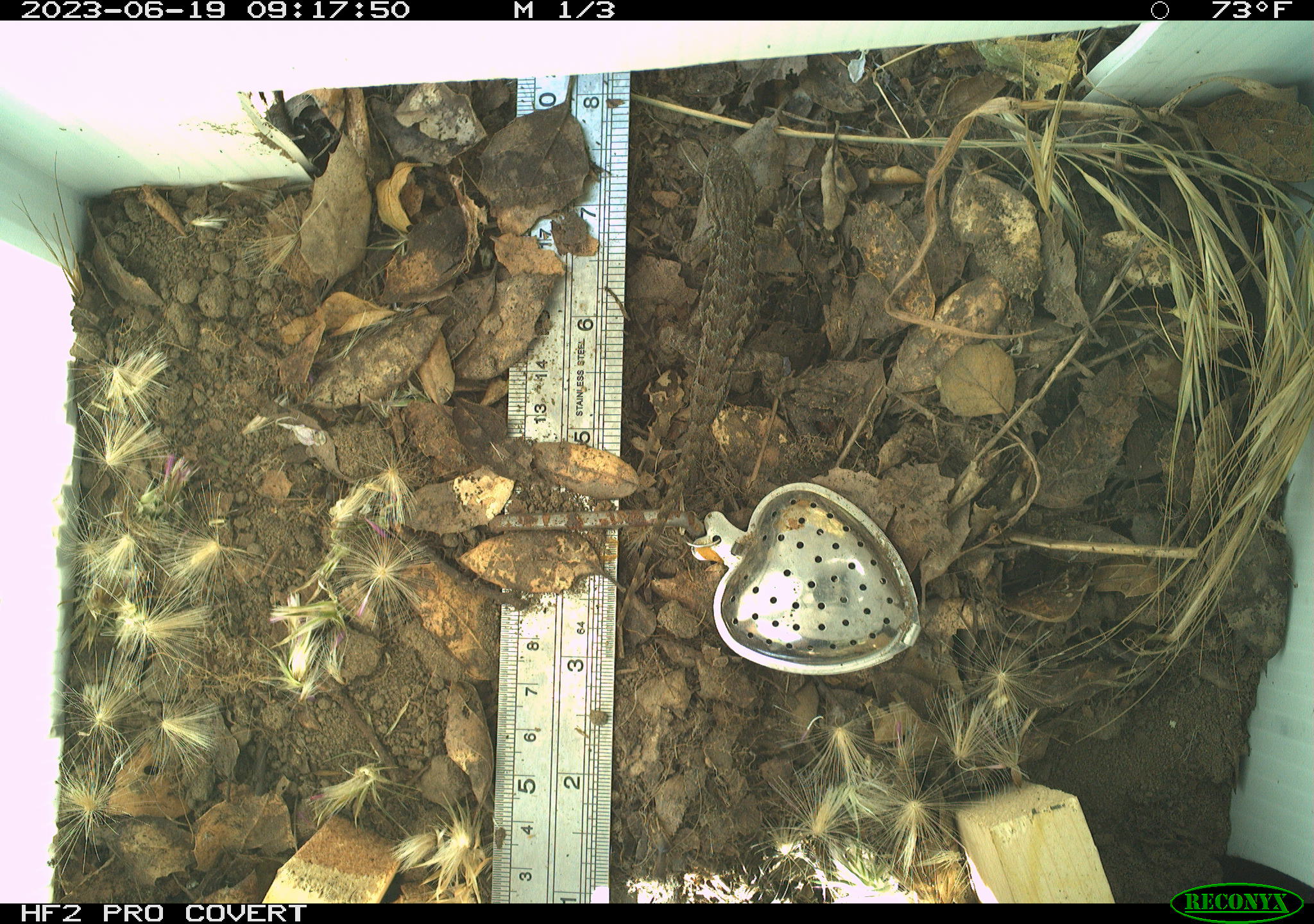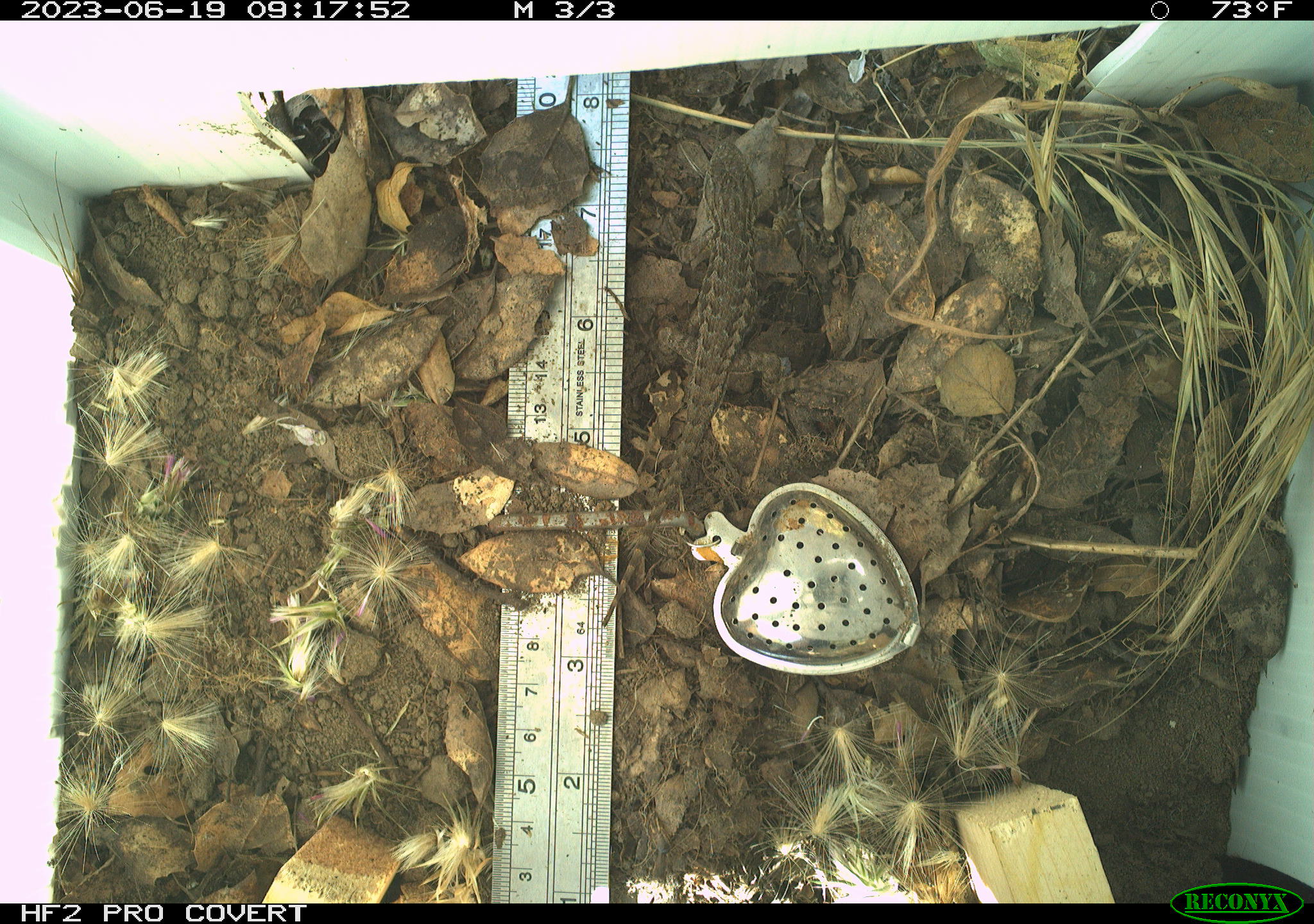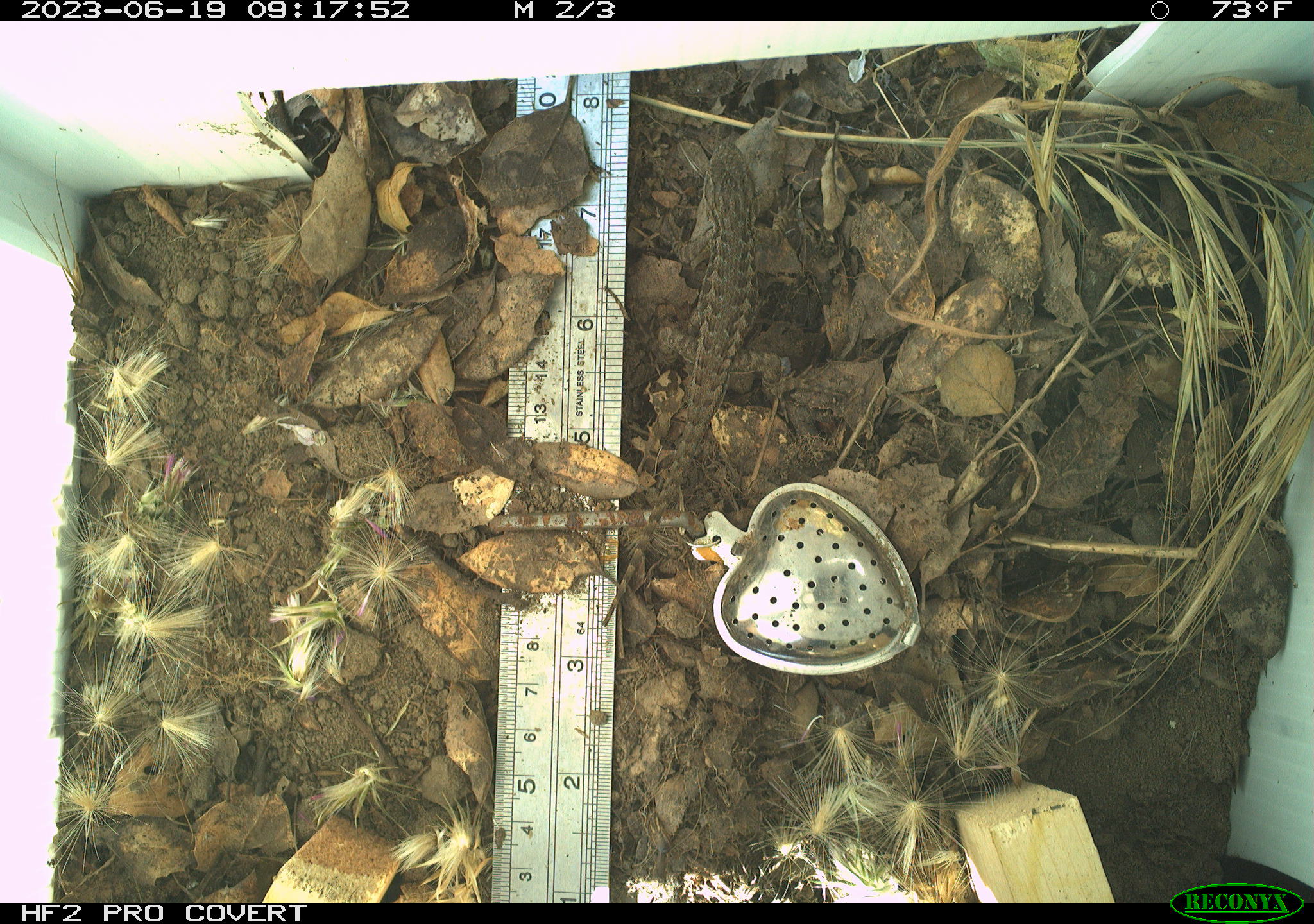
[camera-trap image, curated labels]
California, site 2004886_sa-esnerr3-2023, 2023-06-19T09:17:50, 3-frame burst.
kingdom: Animalia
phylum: Chordata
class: Reptilia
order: Squamata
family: Phrynosomatidae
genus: Sceloporus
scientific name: Sceloporus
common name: spiny lizards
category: sceloporus species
Sceloporus species (spiny lizards) (Sceloporus).